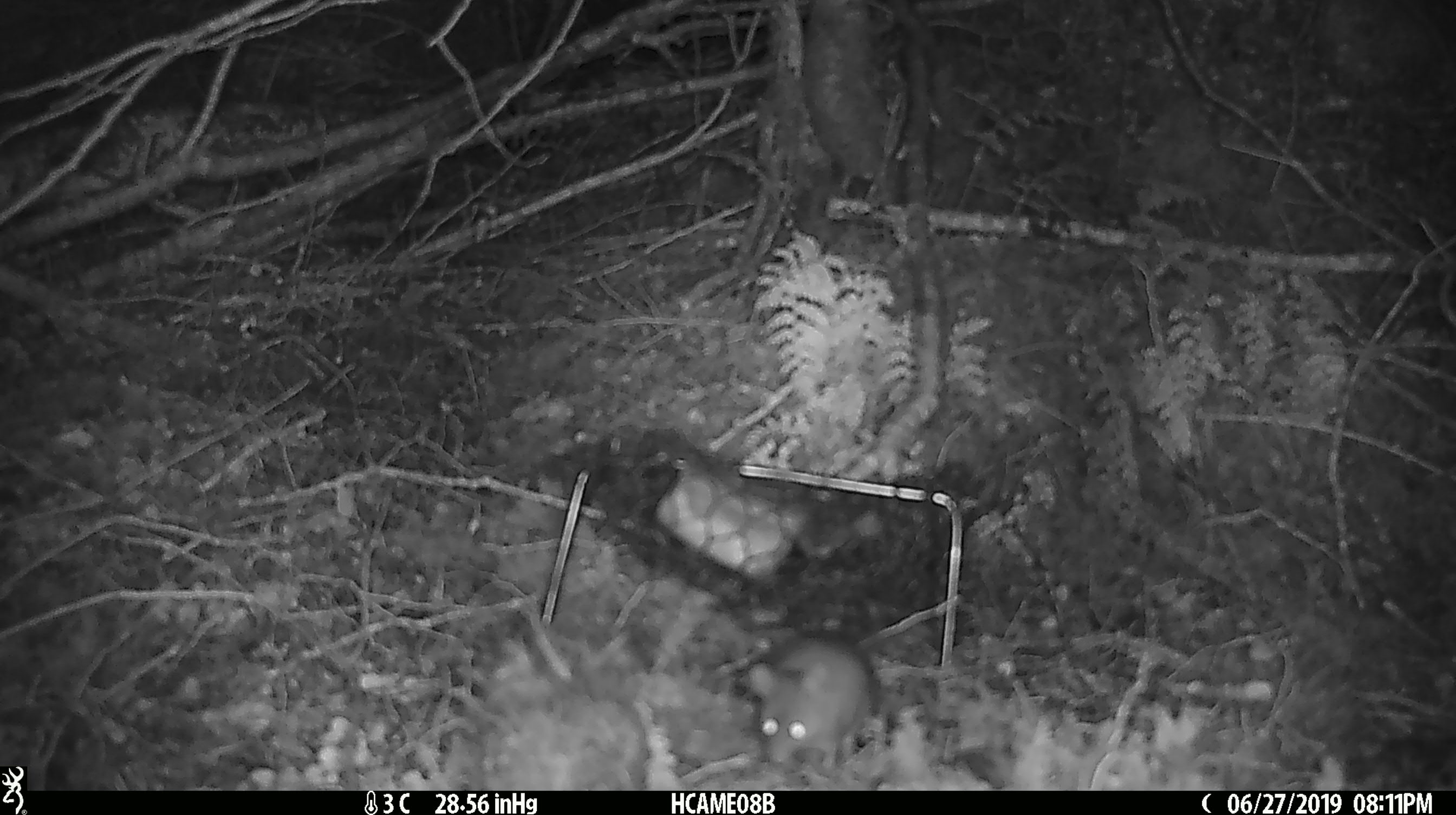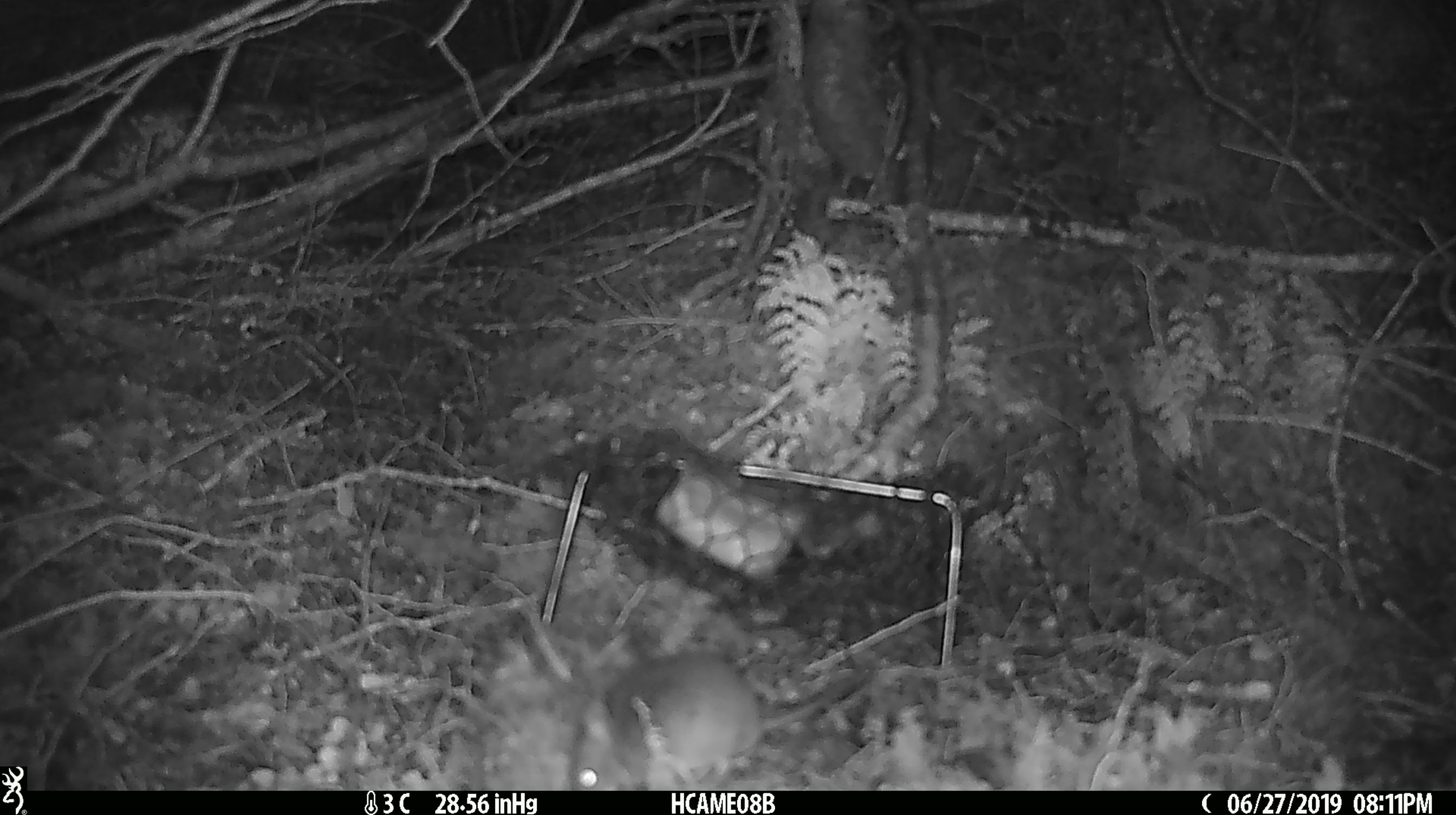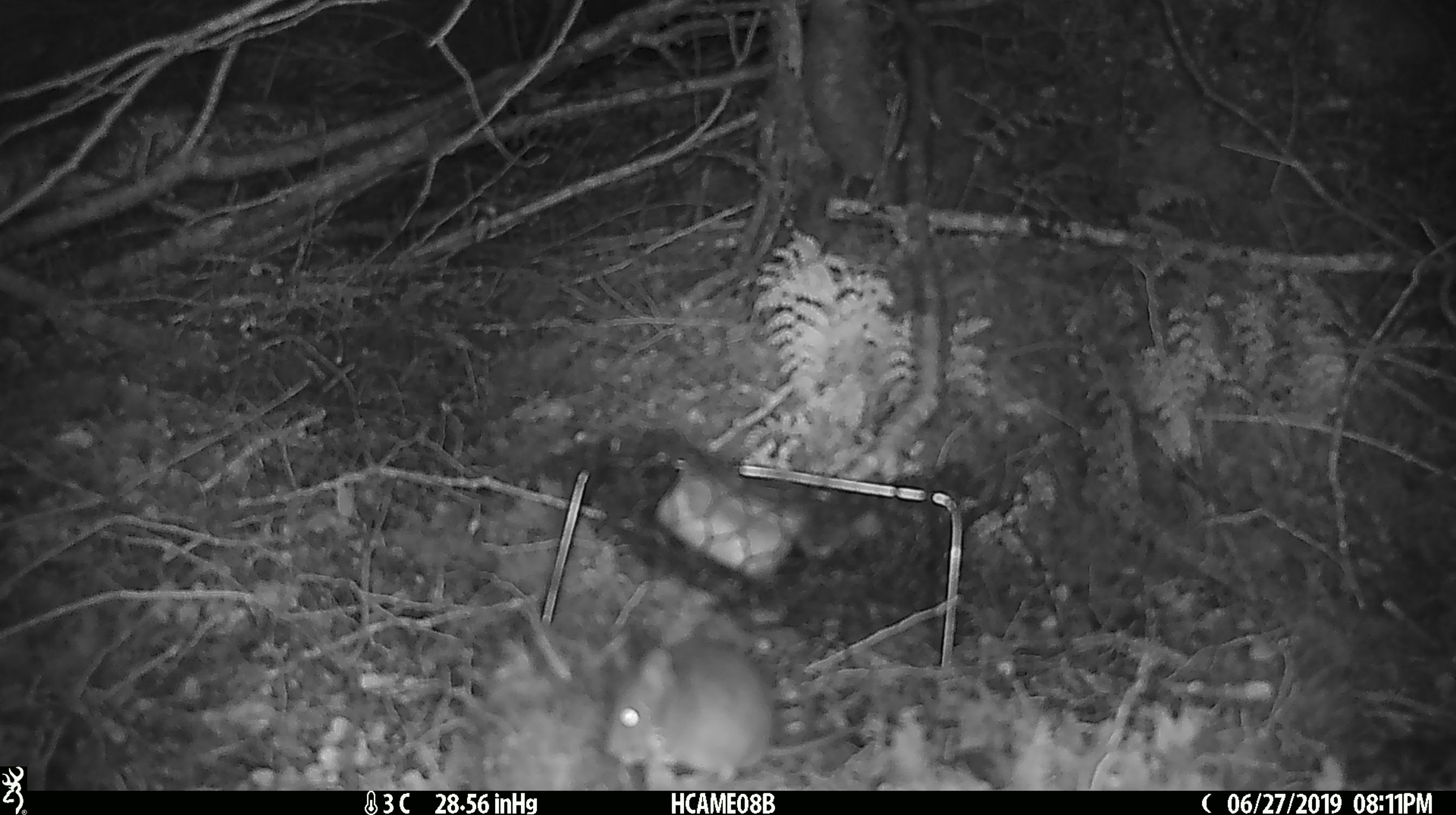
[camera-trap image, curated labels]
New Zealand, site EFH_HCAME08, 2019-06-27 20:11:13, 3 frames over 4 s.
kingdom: Animalia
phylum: Chordata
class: Mammalia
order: Rodentia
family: Muridae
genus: Mus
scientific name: Mus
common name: mouse